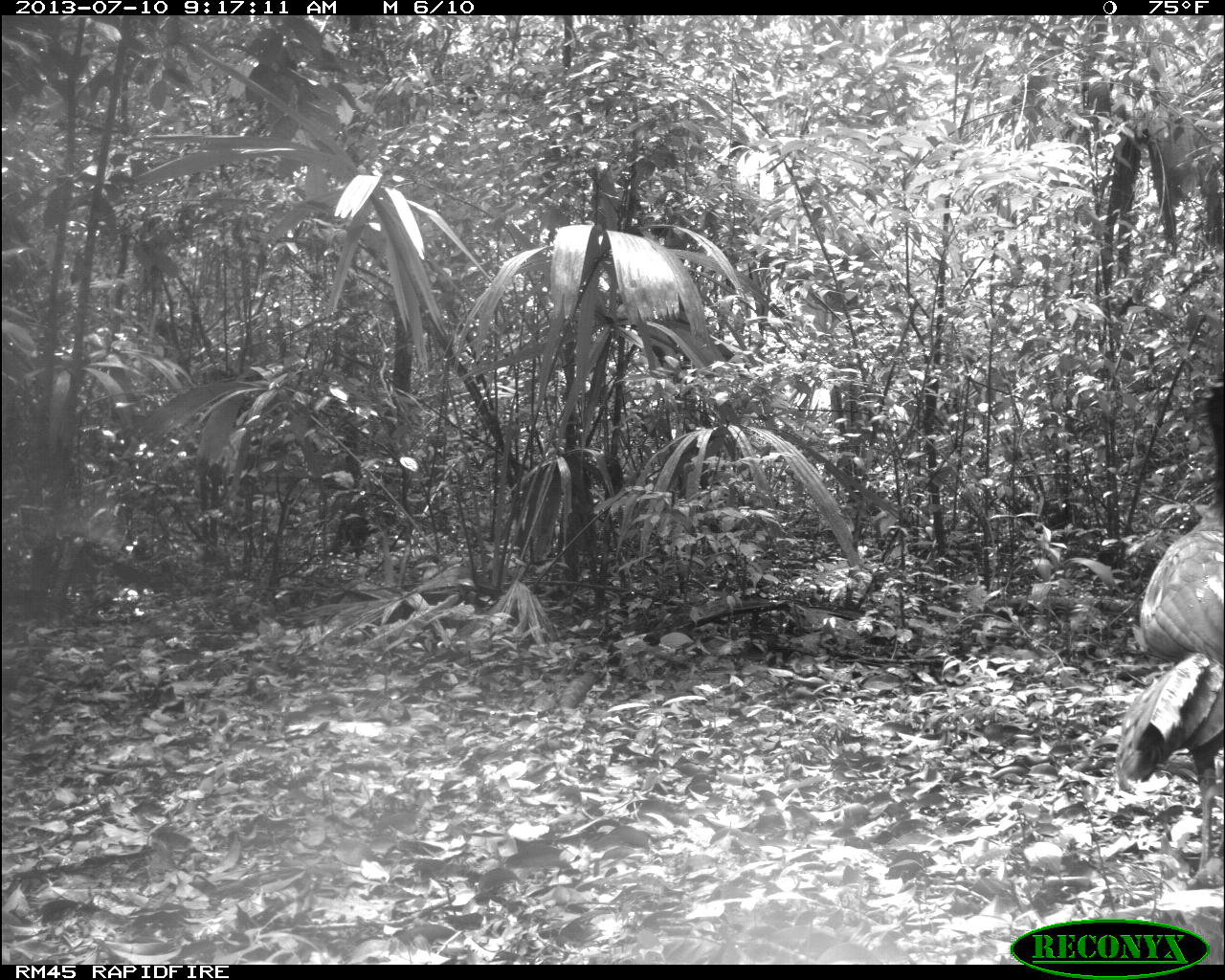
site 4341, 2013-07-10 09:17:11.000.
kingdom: Animalia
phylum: Chordata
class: Aves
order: Galliformes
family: Cracidae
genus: Crax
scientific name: Crax rubra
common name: great curassow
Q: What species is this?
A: Crax rubra (great curassow).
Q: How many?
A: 2.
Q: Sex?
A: Male.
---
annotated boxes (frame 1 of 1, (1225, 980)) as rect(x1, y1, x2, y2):
crax rubra: rect(1114, 369, 1225, 888)